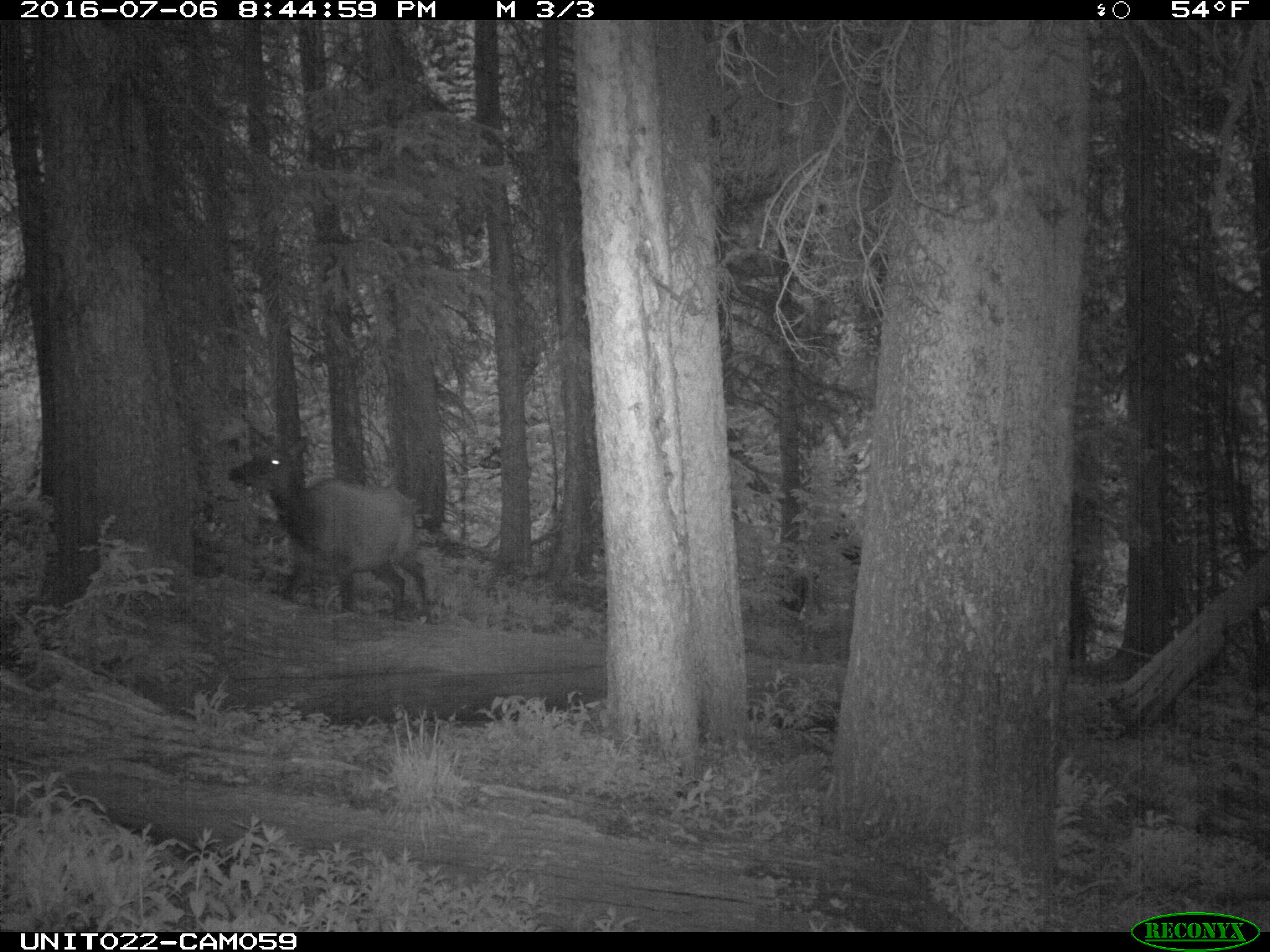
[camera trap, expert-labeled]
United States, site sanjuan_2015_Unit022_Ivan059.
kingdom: Animalia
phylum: Chordata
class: Mammalia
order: Artiodactyla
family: Cervidae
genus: Cervus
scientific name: Cervus elaphus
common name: red deer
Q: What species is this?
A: Cervus elaphus (red deer).